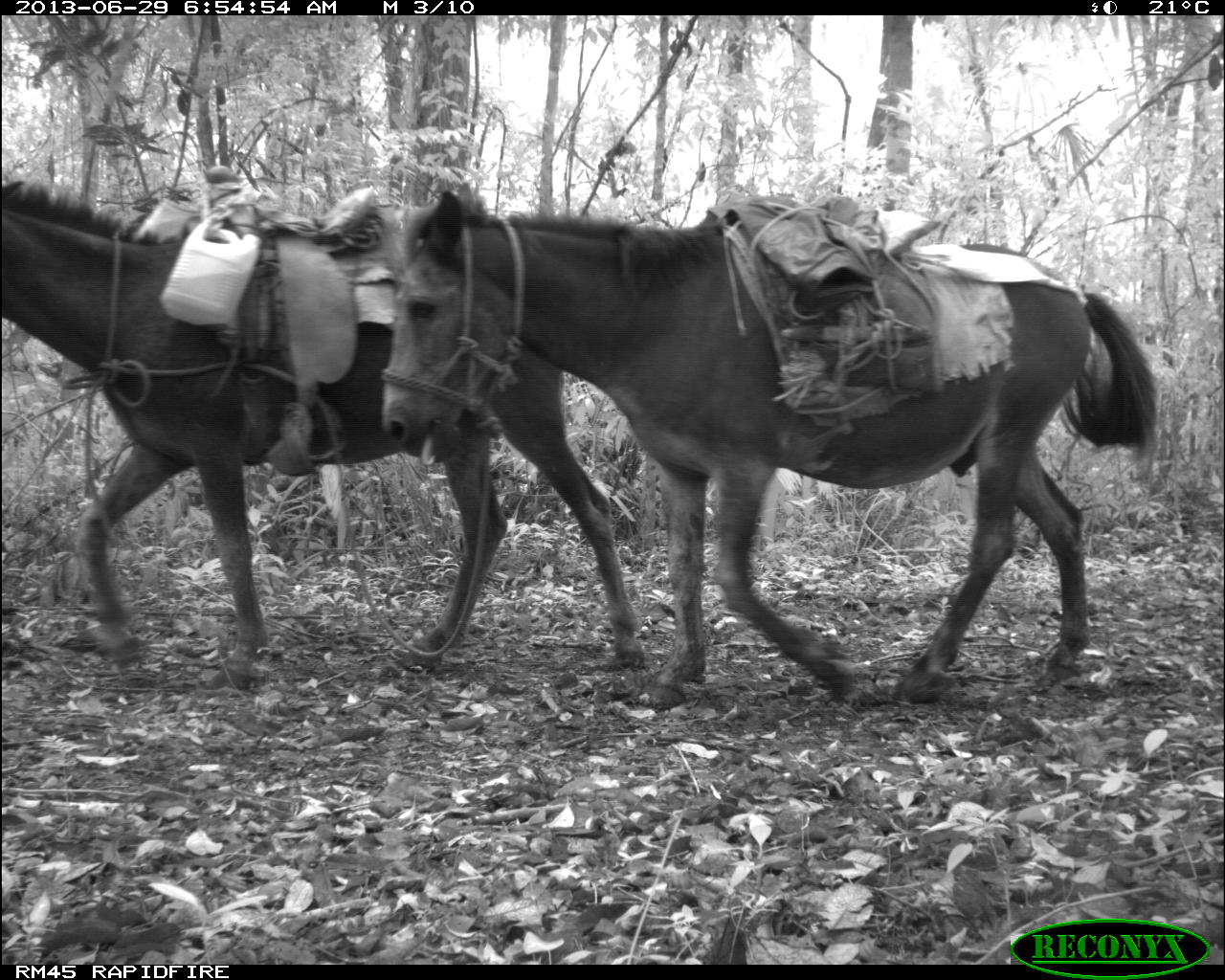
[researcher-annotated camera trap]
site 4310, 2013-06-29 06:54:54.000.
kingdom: Animalia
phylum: Chordata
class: Mammalia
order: Perissodactyla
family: Equidae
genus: Equus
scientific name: Equus ferus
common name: wild horse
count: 2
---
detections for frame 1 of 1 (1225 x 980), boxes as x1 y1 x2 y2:
equus ferus: 376 184 1159 710; 0 171 645 689